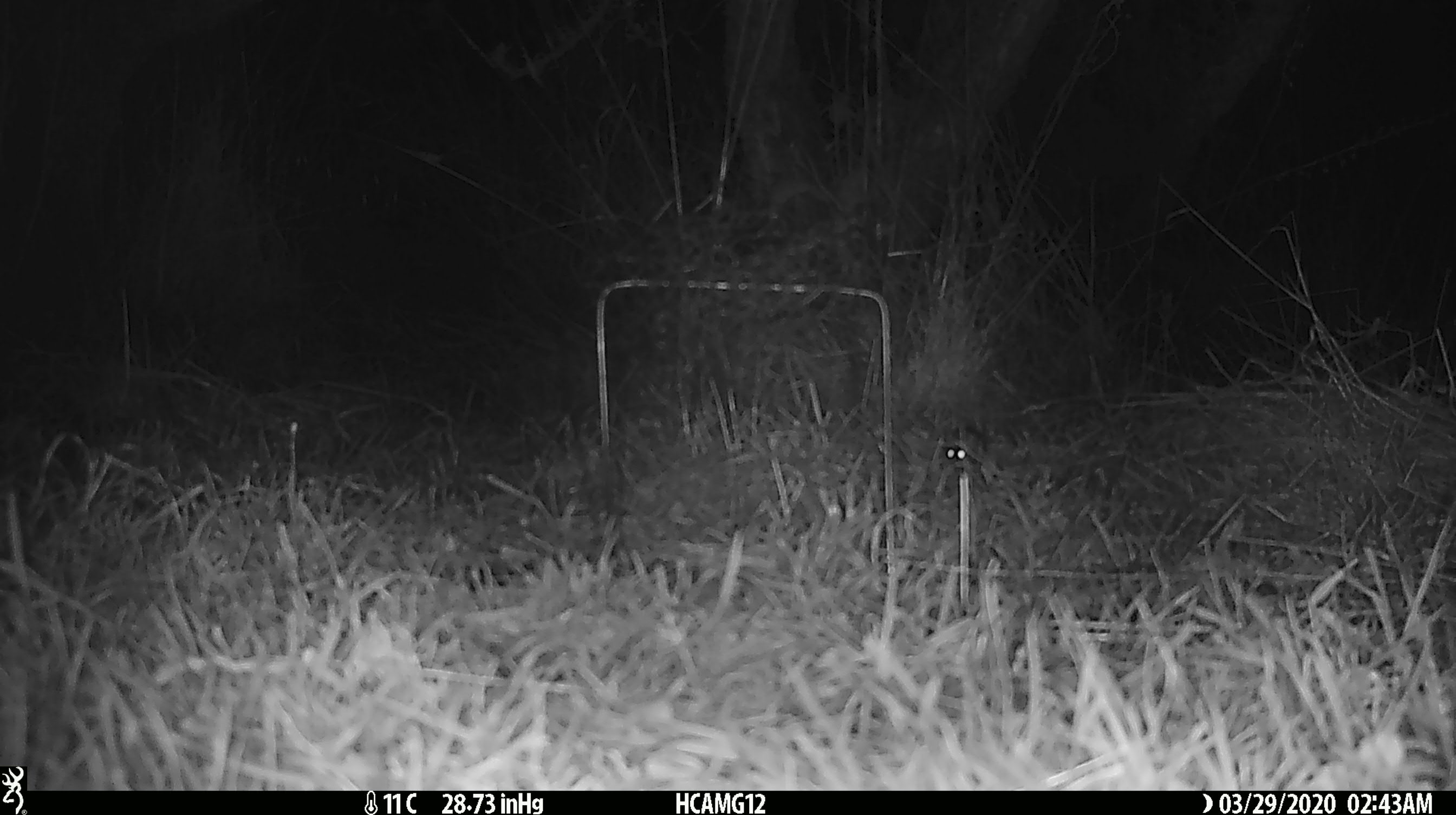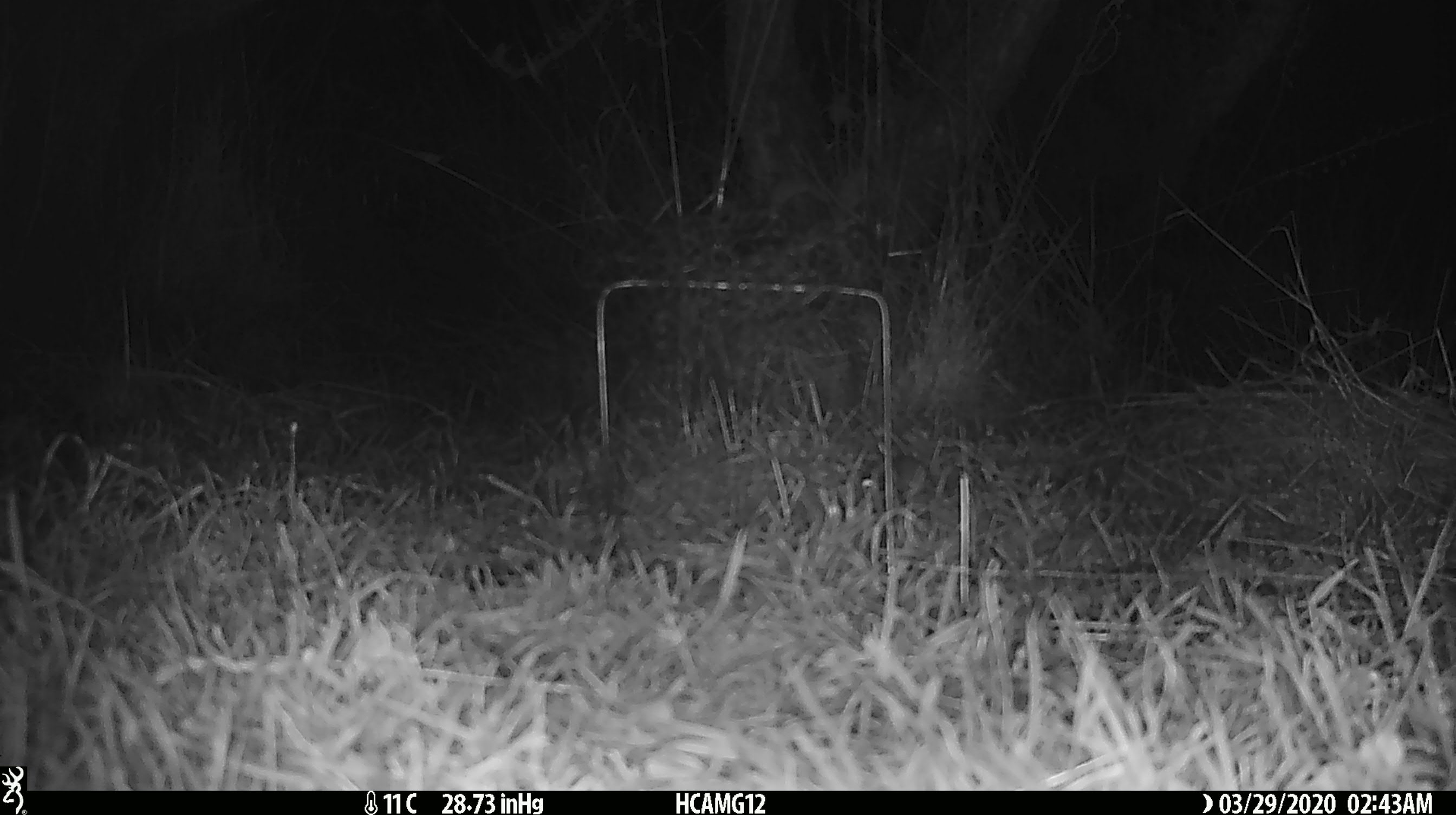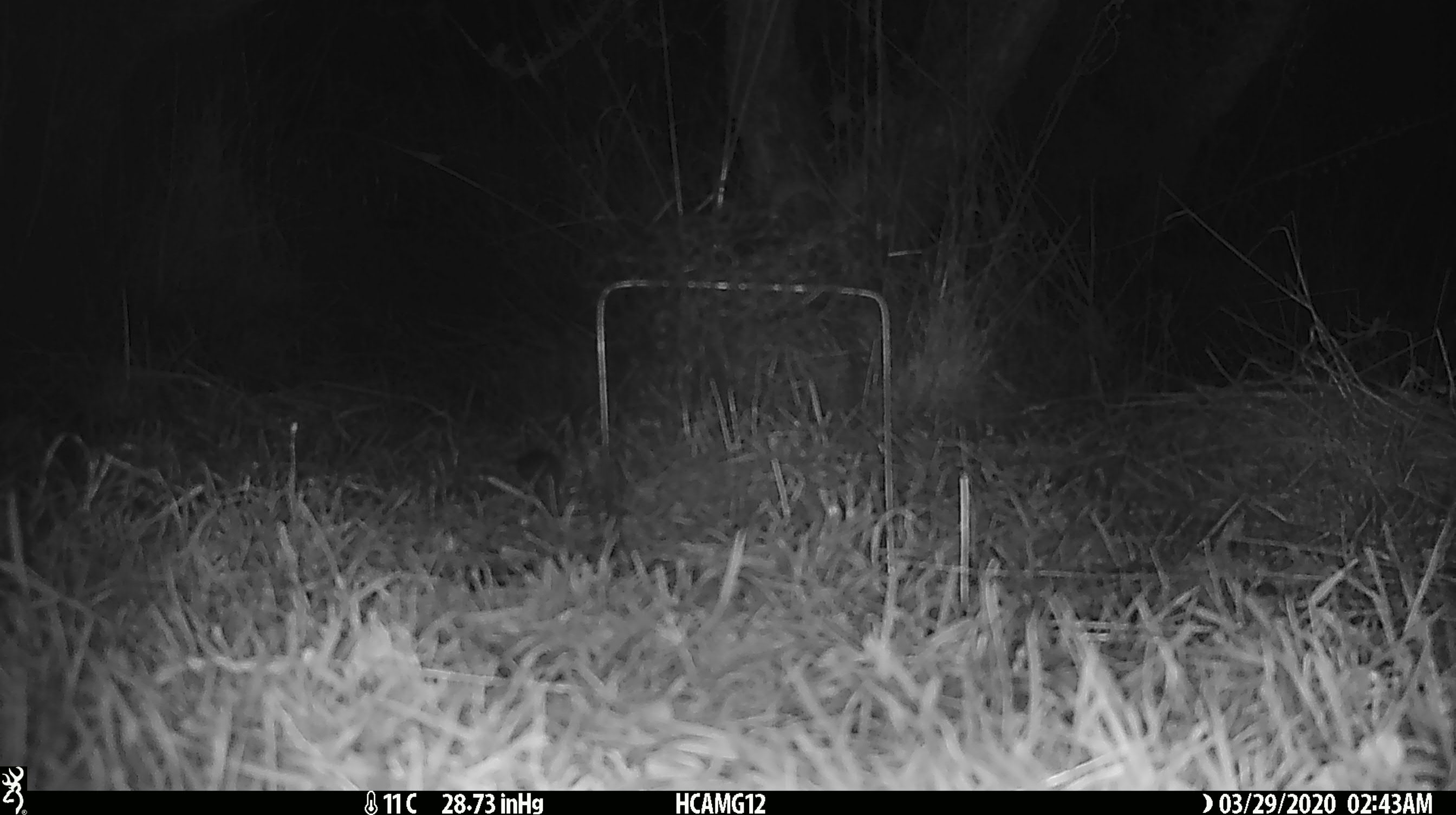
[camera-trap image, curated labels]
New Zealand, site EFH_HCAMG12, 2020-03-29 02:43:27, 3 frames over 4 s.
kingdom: Animalia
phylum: Chordata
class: Mammalia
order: Rodentia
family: Muridae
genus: Mus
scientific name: Mus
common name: mouse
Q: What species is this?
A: Mouse (Mus).